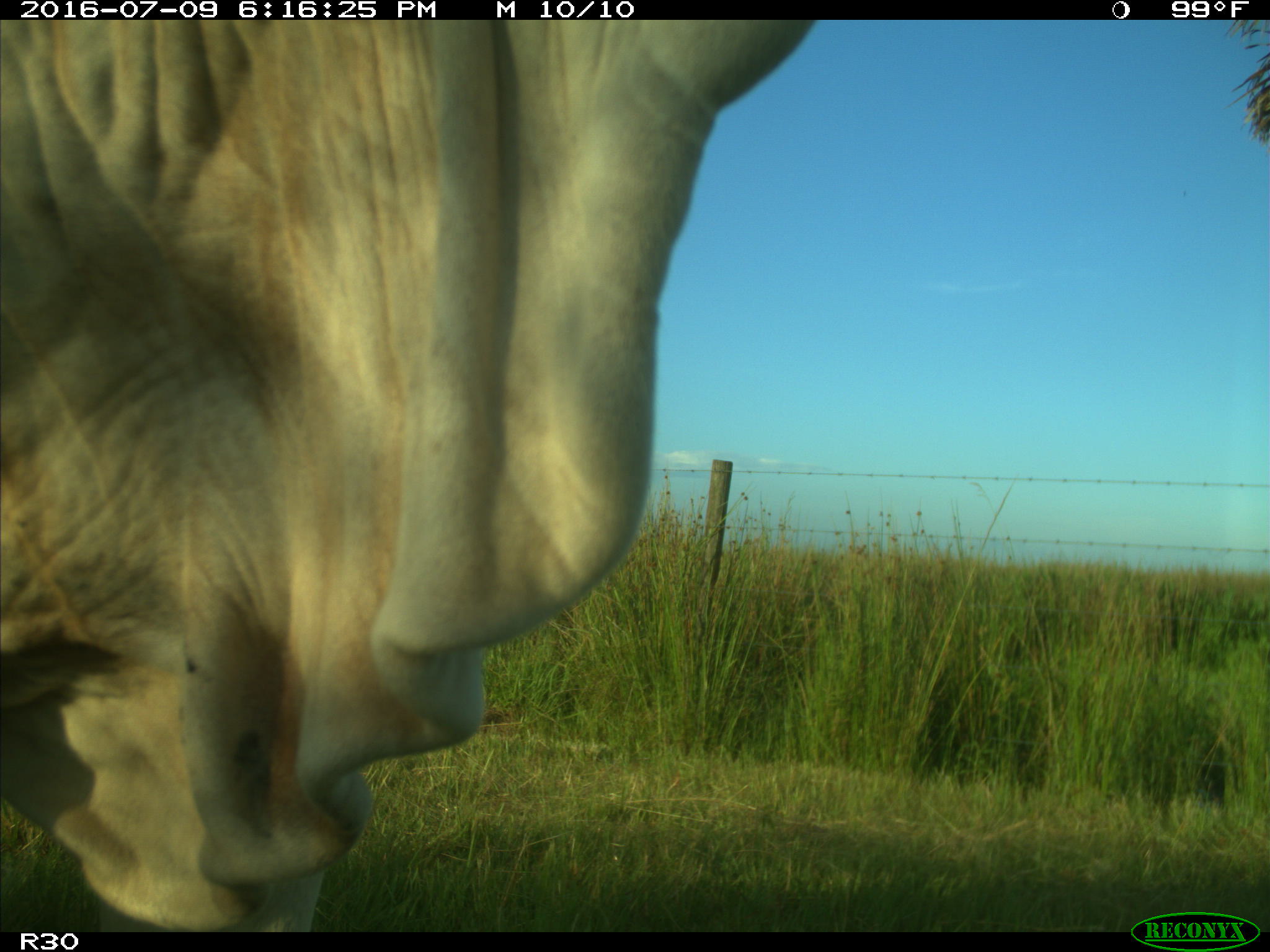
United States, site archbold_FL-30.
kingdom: Animalia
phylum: Chordata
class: Mammalia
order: Artiodactyla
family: Bovidae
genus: Bos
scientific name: Bos taurus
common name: domestic cow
Bos taurus (domestic cow).